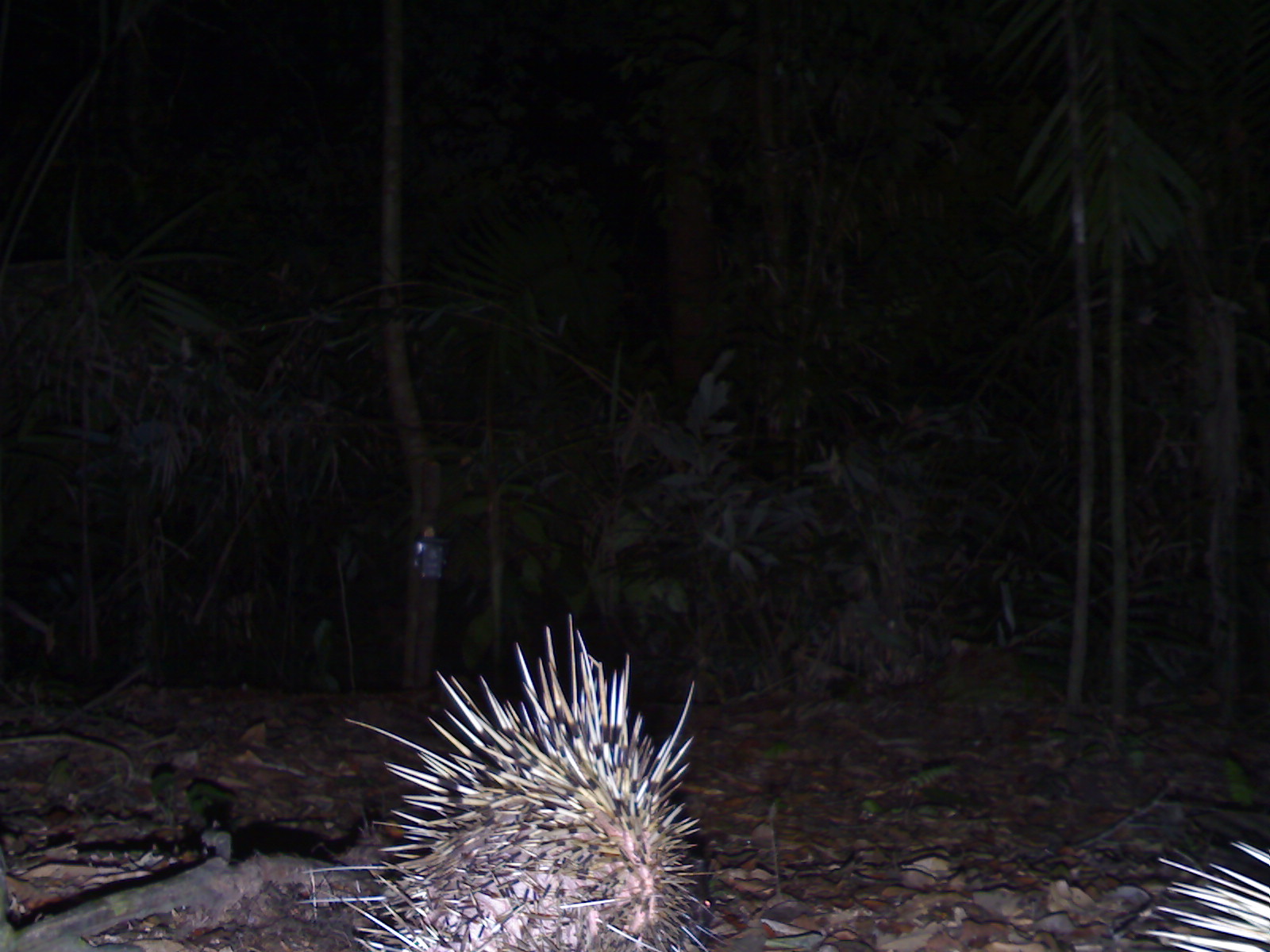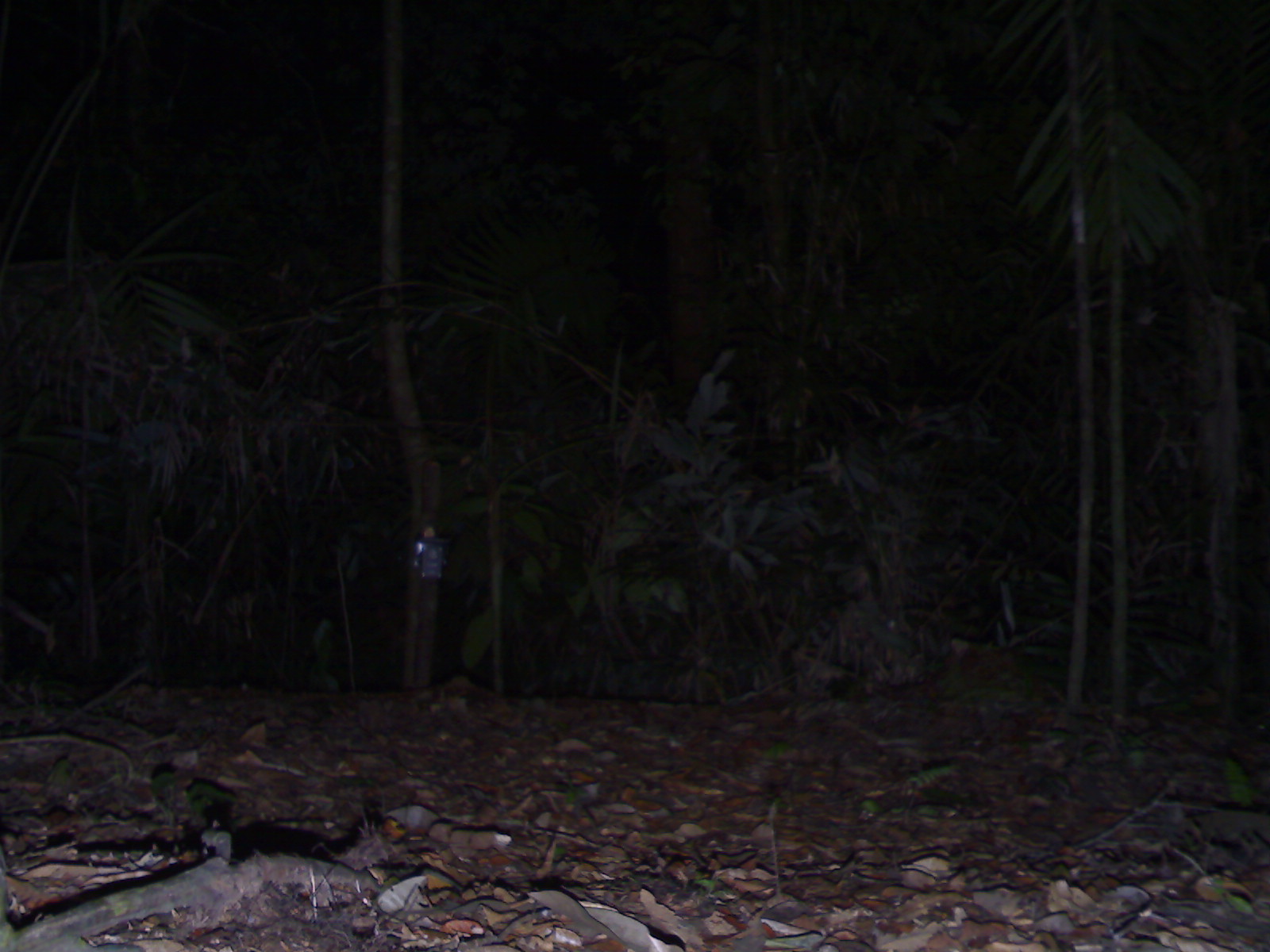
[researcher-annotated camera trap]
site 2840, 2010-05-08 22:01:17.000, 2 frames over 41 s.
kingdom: Animalia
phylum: Chordata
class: Mammalia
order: Rodentia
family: Hystricidae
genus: Hystrix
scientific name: Hystrix brachyura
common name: east asian porcupine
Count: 2.